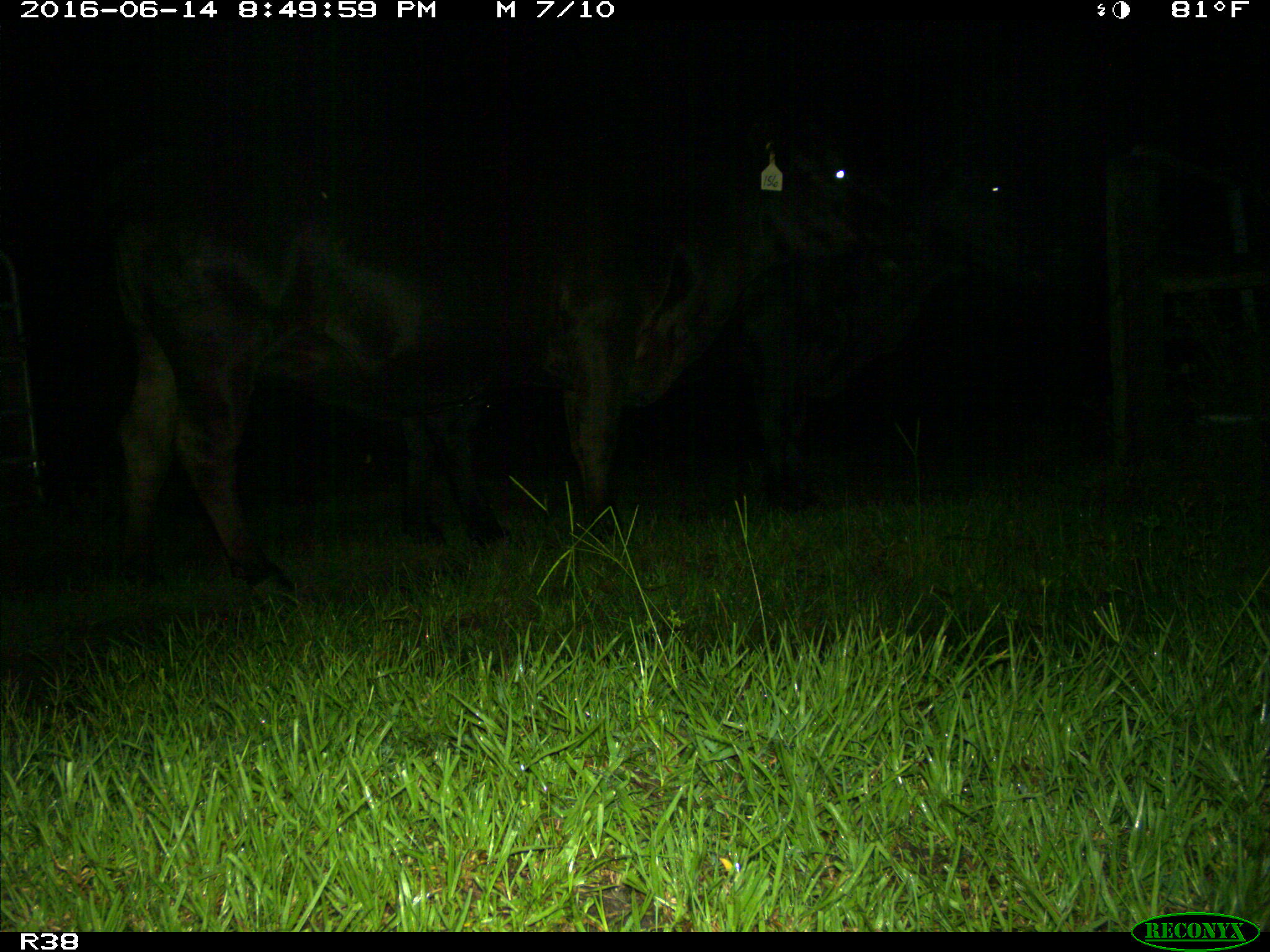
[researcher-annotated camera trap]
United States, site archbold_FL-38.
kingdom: Animalia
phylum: Chordata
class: Mammalia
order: Artiodactyla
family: Bovidae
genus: Bos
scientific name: Bos taurus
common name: domestic cow